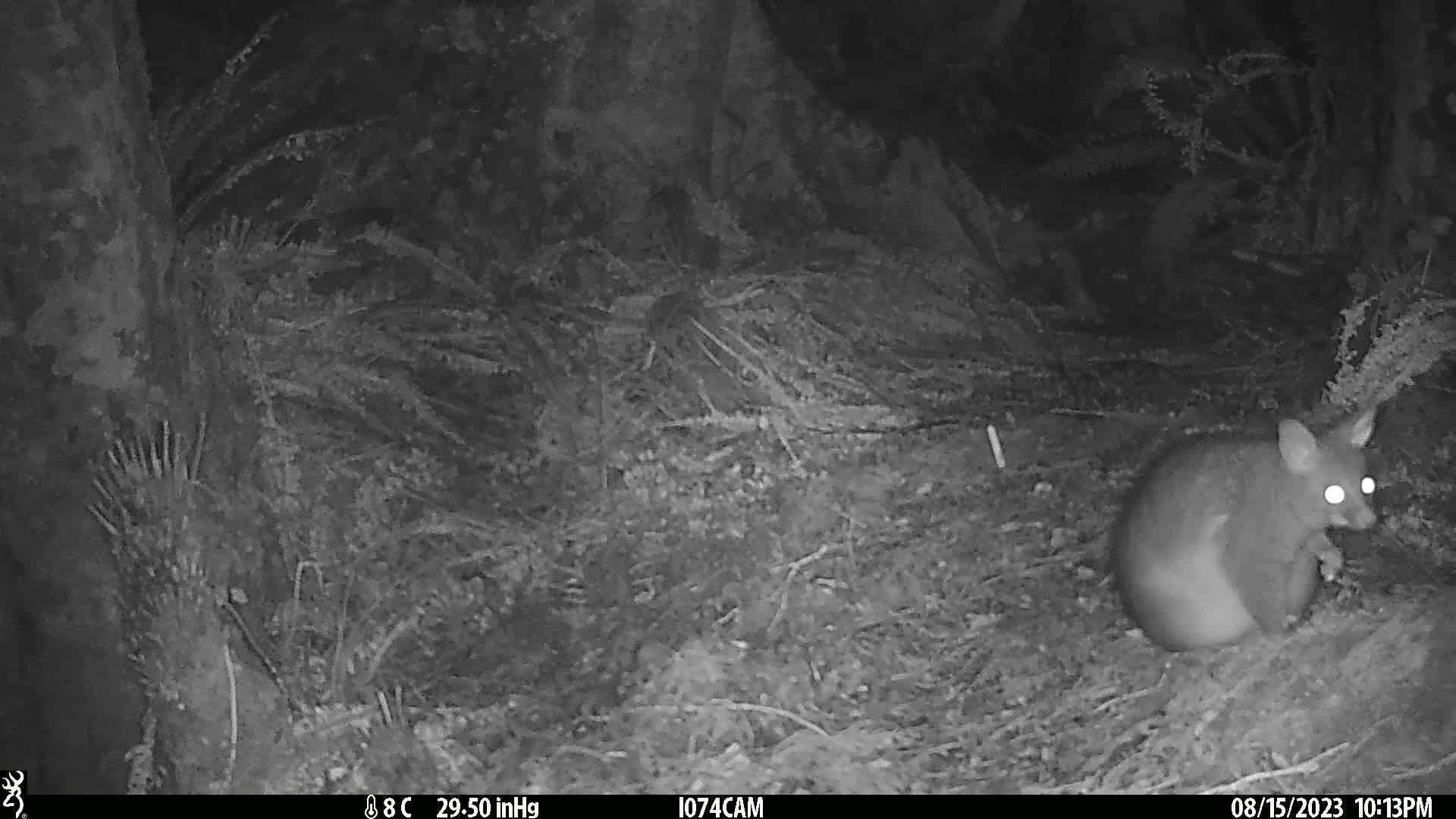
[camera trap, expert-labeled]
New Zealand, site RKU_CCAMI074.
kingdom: Animalia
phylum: Chordata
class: Mammalia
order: Diprotodontia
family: Phalangeridae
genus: Trichosurus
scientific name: Trichosurus vulpecula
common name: common brushtail possum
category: possum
Possum (common brushtail possum) (Trichosurus vulpecula).